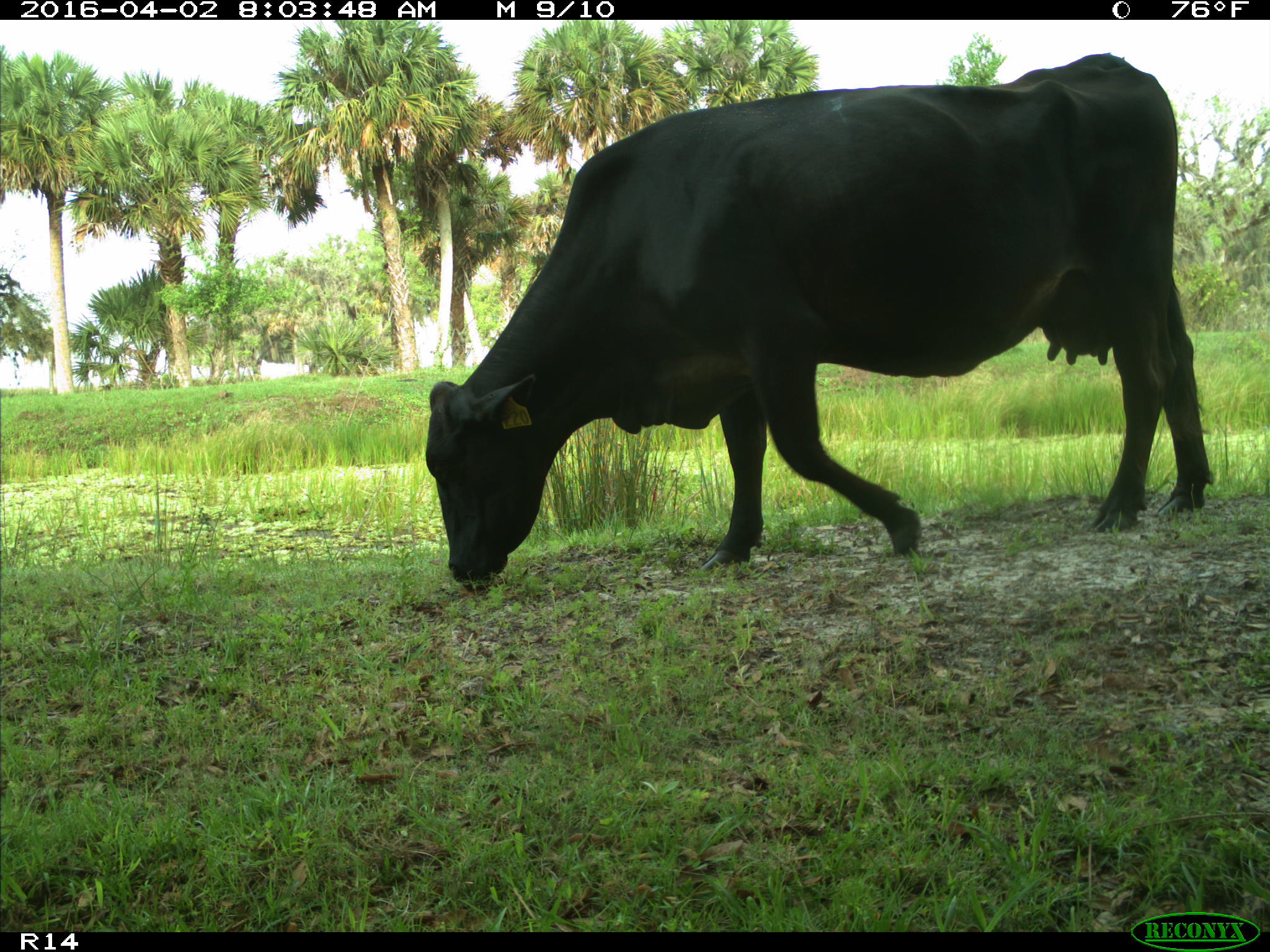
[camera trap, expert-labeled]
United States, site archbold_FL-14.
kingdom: Animalia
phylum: Chordata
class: Mammalia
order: Artiodactyla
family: Bovidae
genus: Bos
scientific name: Bos taurus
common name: domestic cow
Bos taurus (domestic cow).